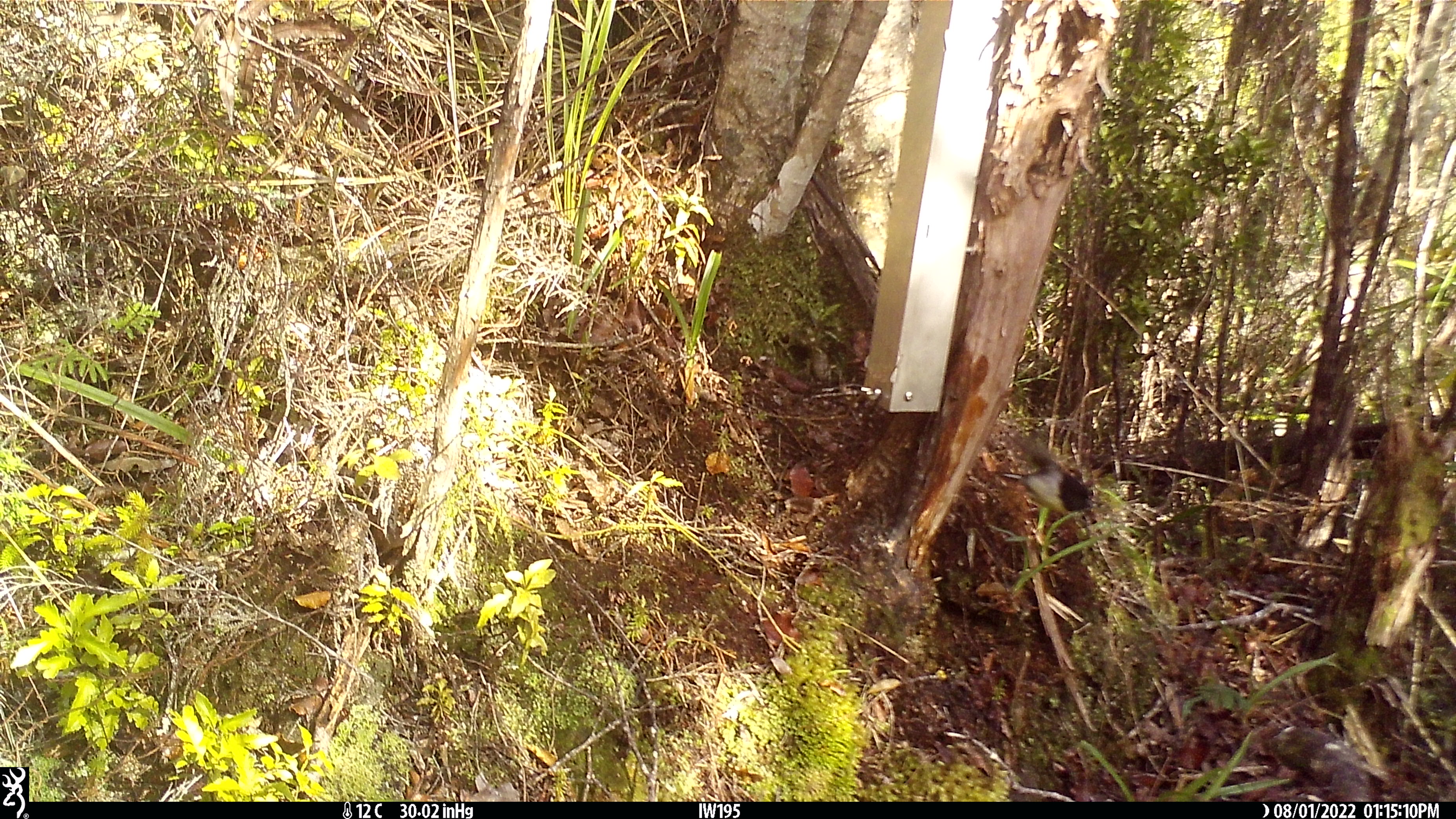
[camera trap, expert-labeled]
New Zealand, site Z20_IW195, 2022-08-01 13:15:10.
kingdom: Animalia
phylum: Chordata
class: Aves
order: Passeriformes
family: Petroicidae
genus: Petroica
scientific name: Petroica macrocephala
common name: tomtit